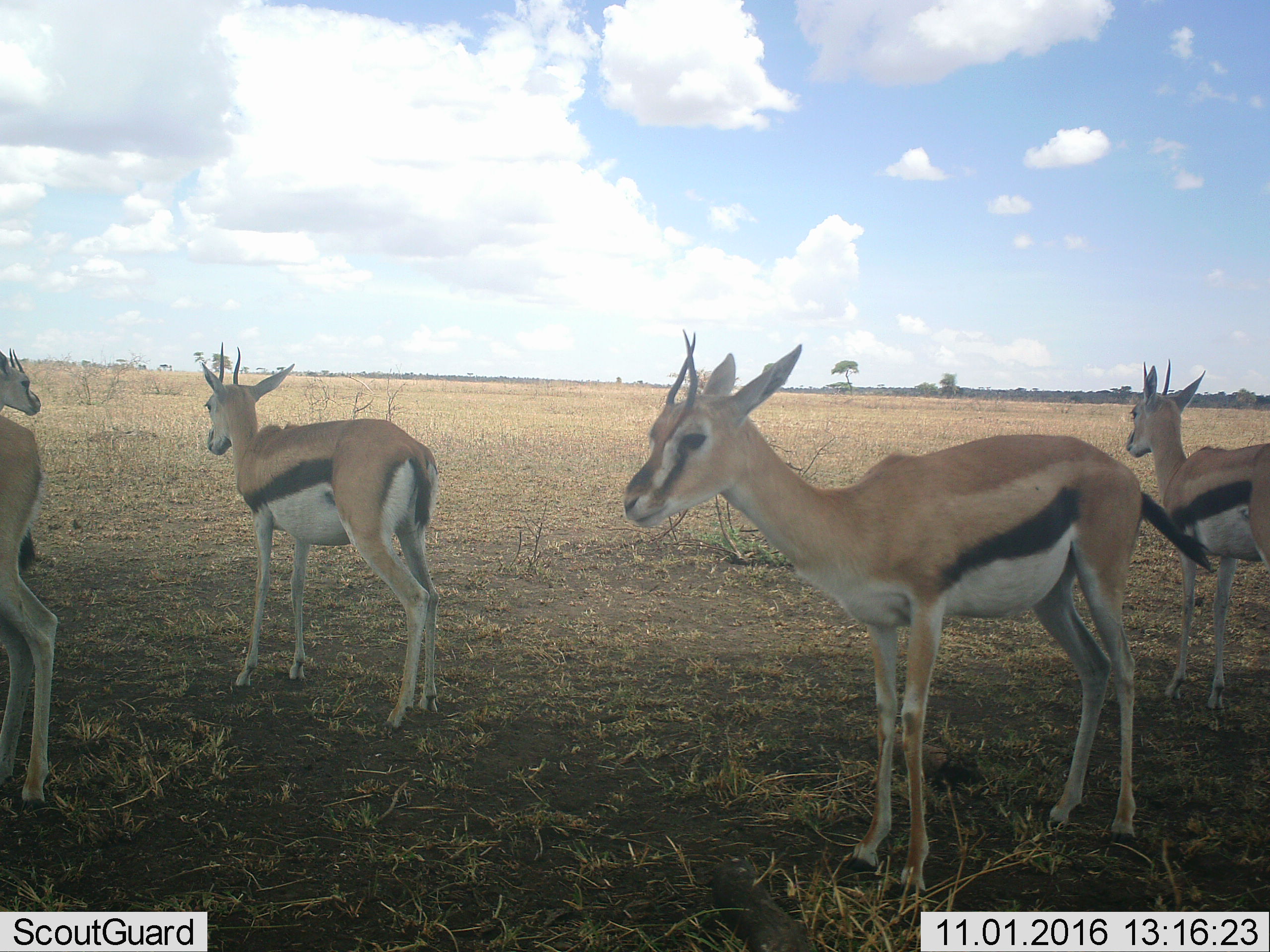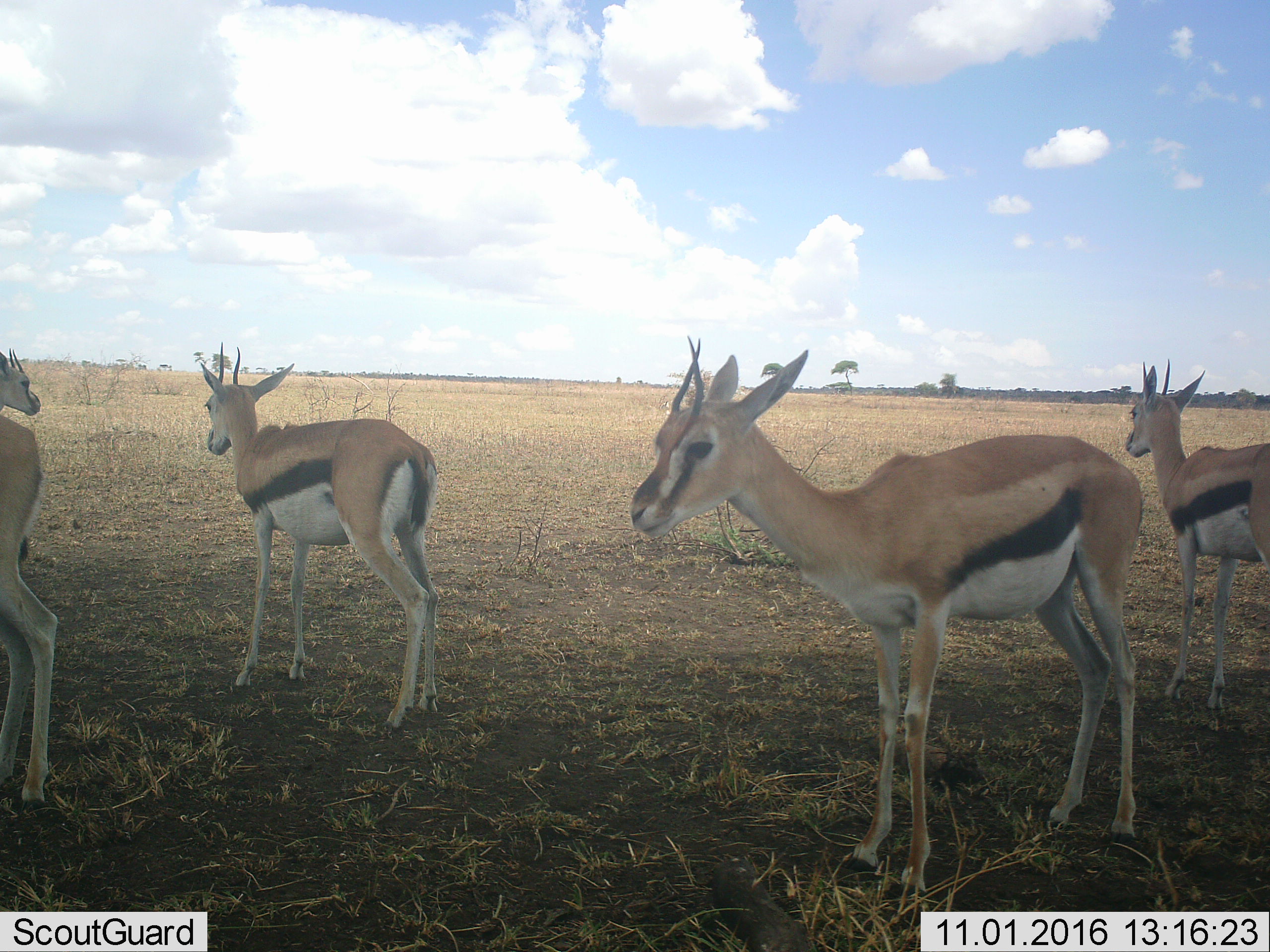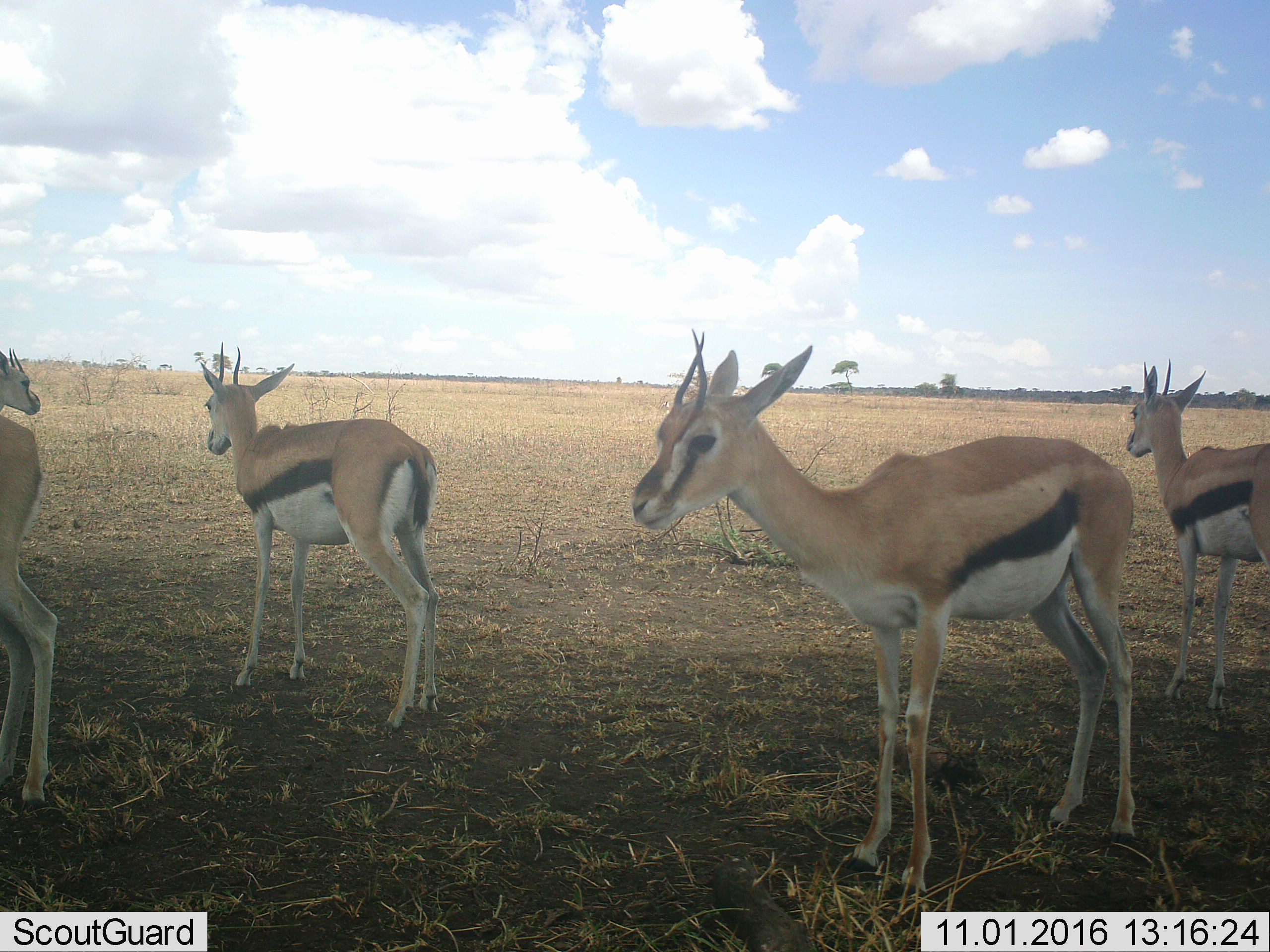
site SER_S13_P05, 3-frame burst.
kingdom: Animalia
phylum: Chordata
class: Mammalia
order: Artiodactyla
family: Bovidae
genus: Eudorcas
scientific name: Eudorcas thomsonii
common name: thomson's gazelle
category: gazellethomsons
Gazellethomsons (thomson's gazelle) (Eudorcas thomsonii), count 5. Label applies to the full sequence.